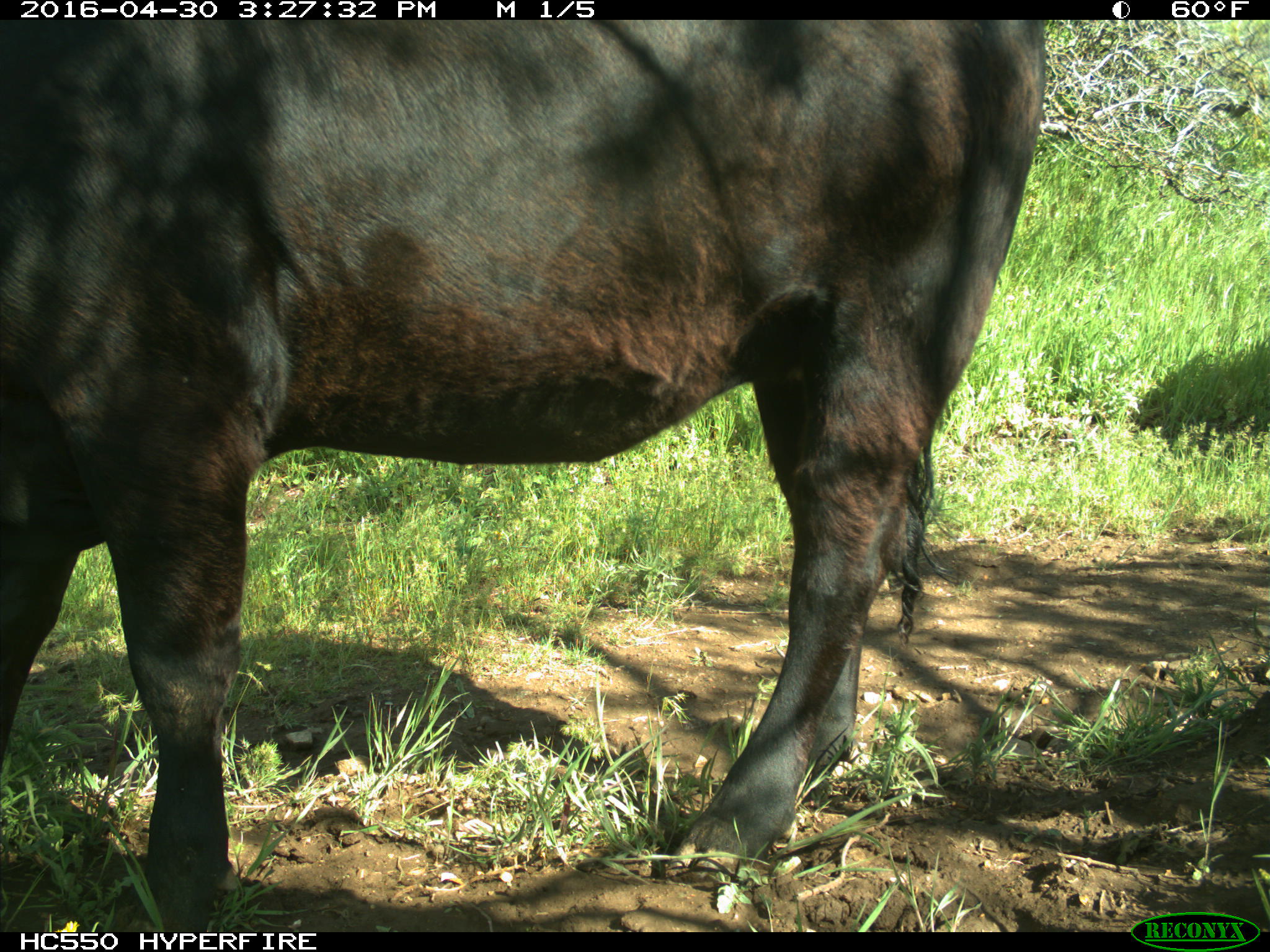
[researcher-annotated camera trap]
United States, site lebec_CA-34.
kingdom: Animalia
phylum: Chordata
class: Mammalia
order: Artiodactyla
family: Bovidae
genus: Bos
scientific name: Bos taurus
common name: domestic cow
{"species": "Bos taurus (domestic cow)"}